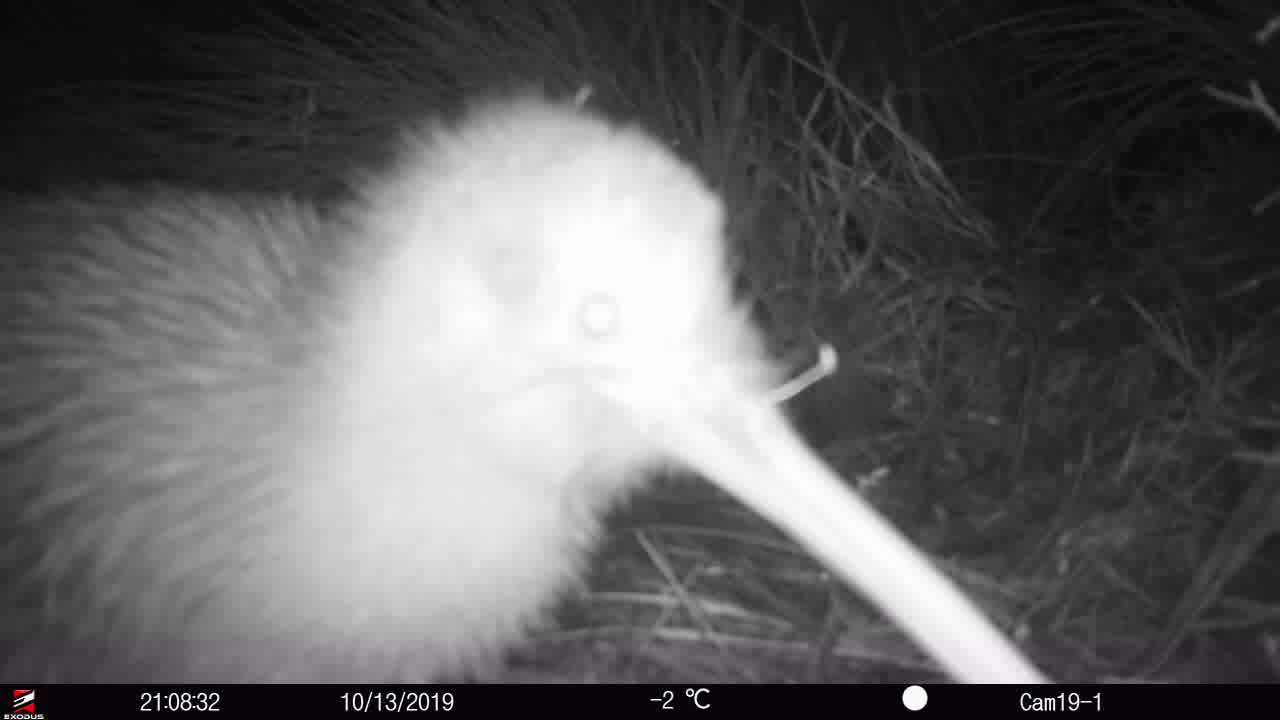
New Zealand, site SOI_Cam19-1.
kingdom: Animalia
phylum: Chordata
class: Aves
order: Apterygiformes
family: Apterygidae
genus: Apteryx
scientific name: Apteryx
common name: kiwi